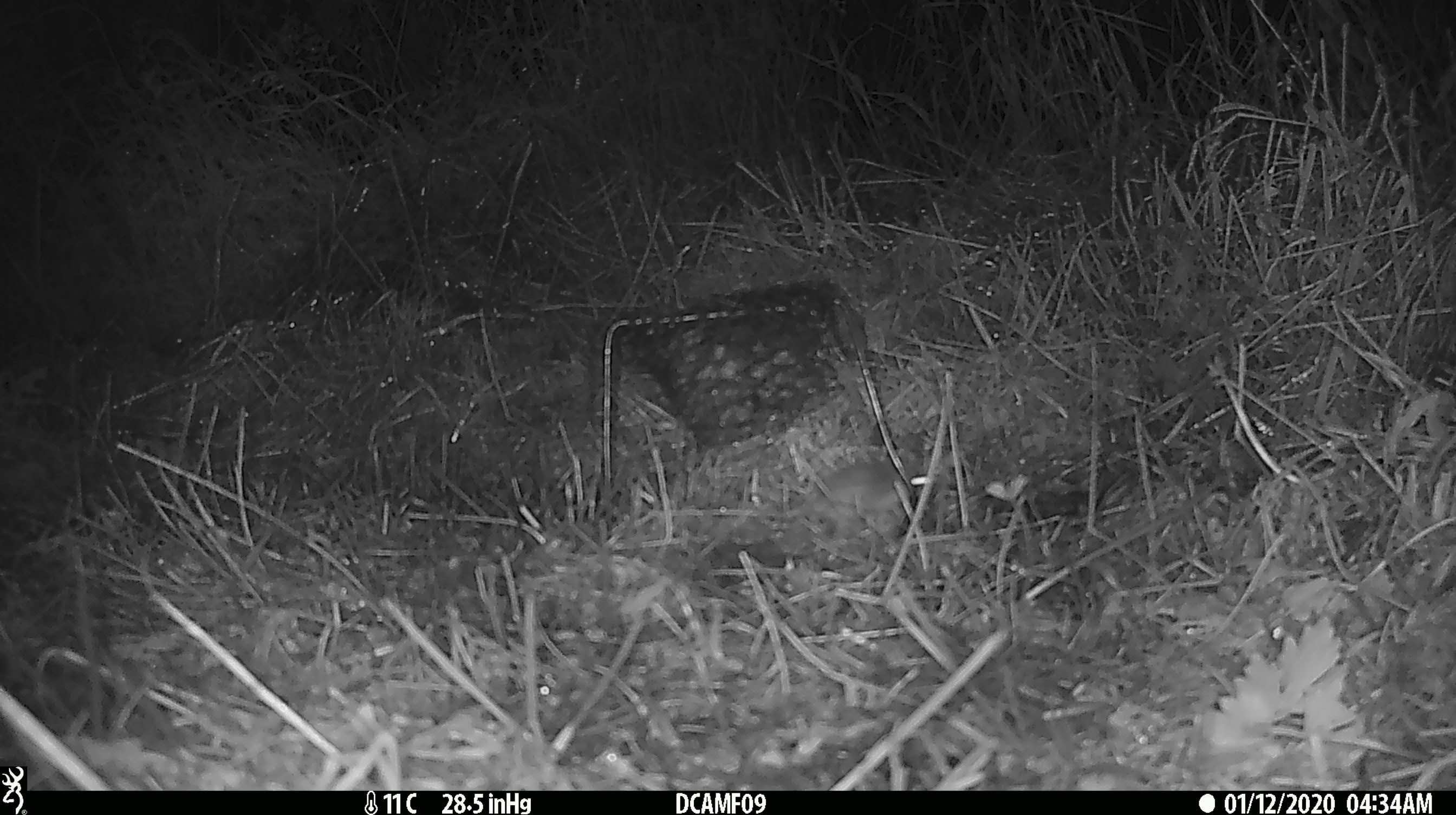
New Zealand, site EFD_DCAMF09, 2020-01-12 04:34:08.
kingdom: Animalia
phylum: Chordata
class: Mammalia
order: Rodentia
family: Muridae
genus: Mus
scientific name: Mus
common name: mouse